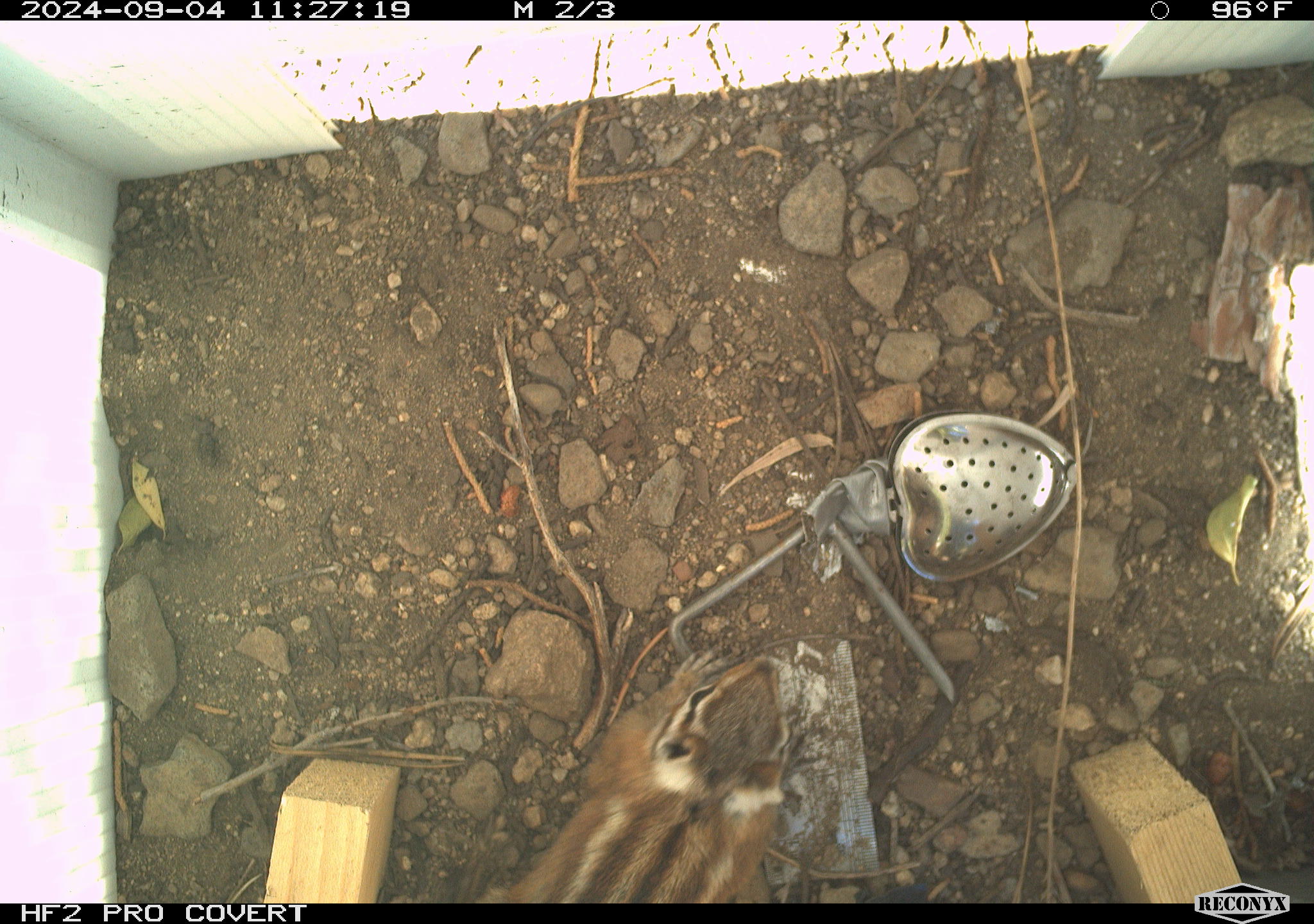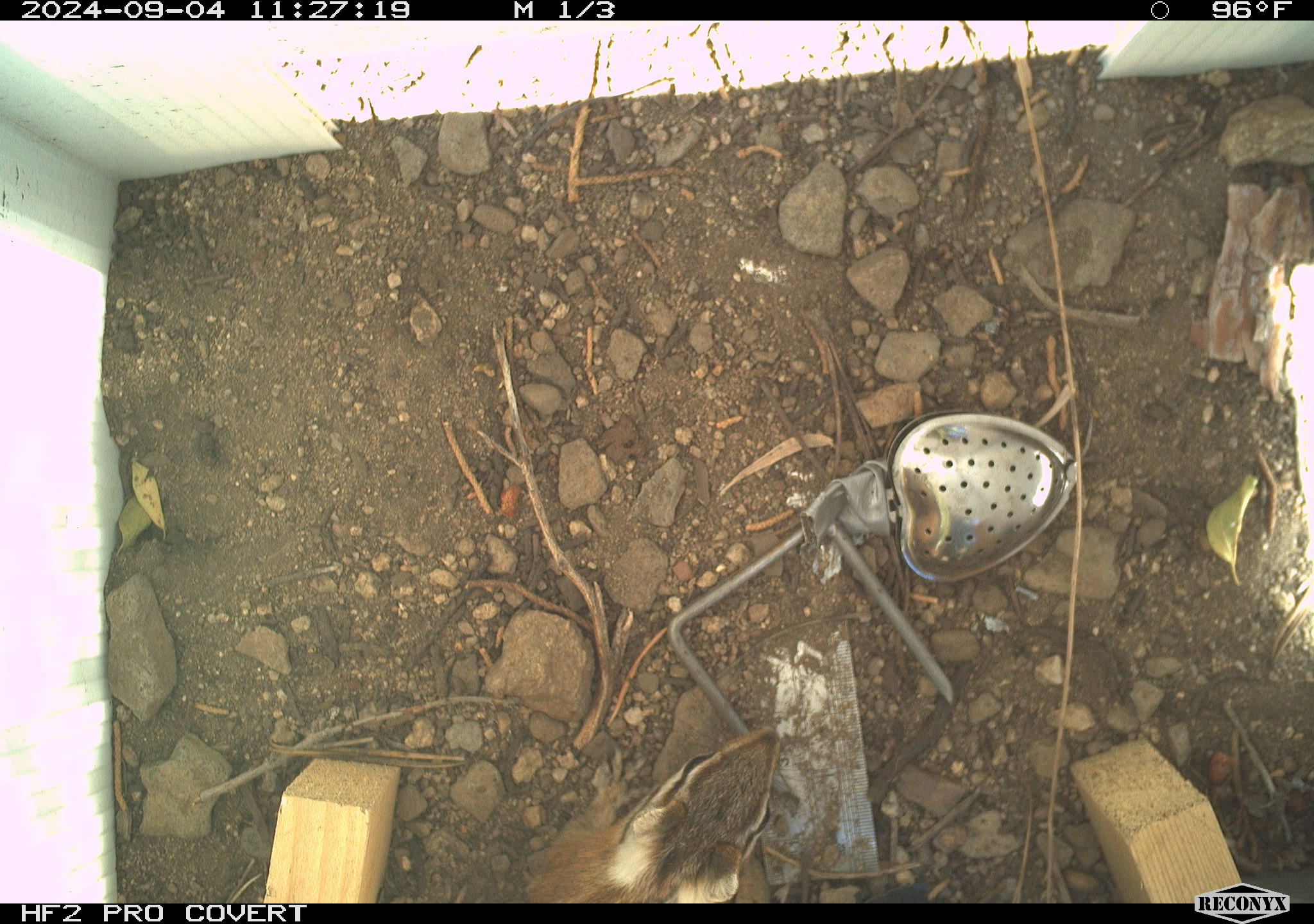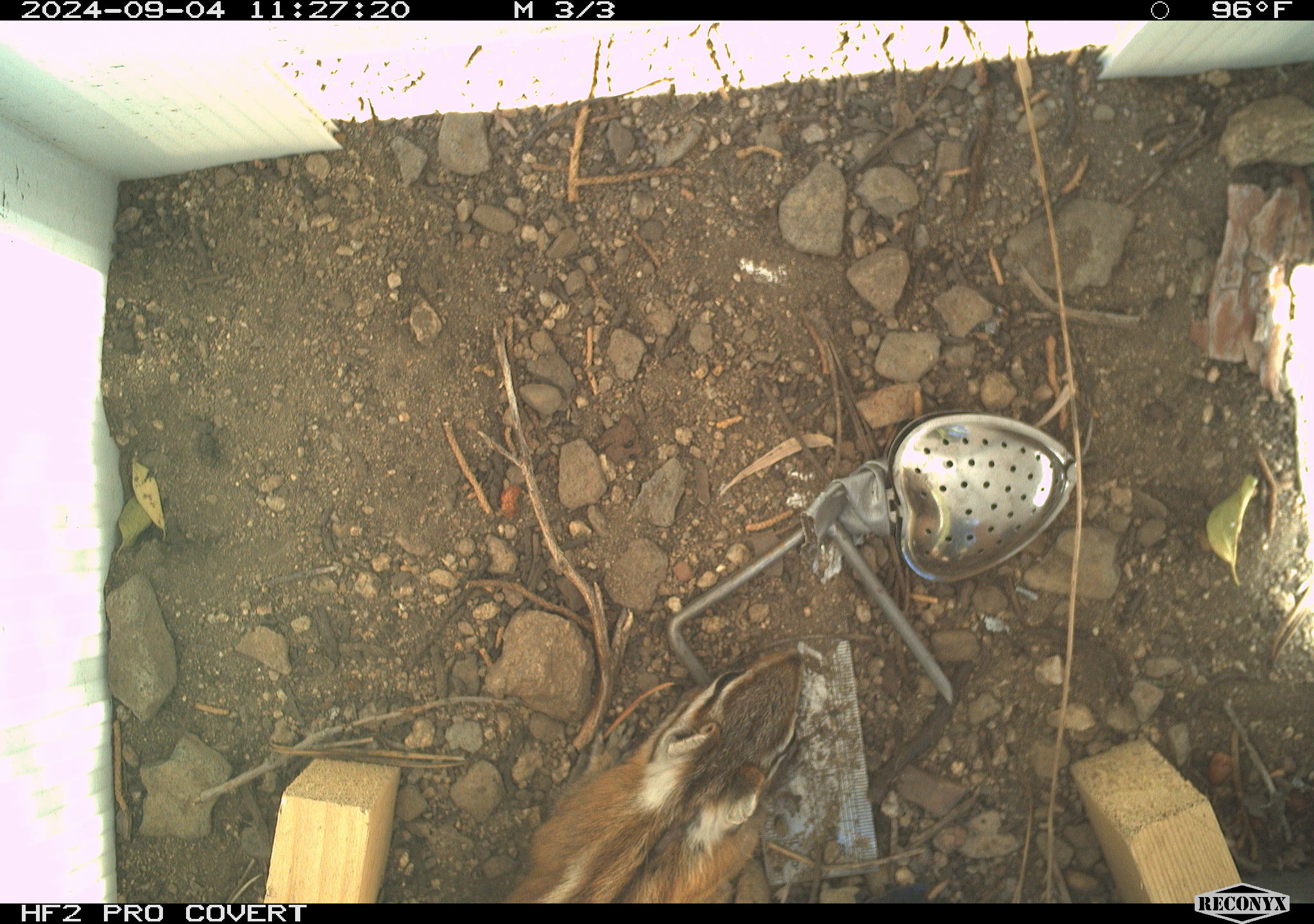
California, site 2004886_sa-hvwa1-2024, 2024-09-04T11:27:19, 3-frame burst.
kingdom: Animalia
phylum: Chordata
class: Mammalia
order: Rodentia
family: Sciuridae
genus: Neotamias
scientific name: Neotamias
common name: western chipmunks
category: neotamias species